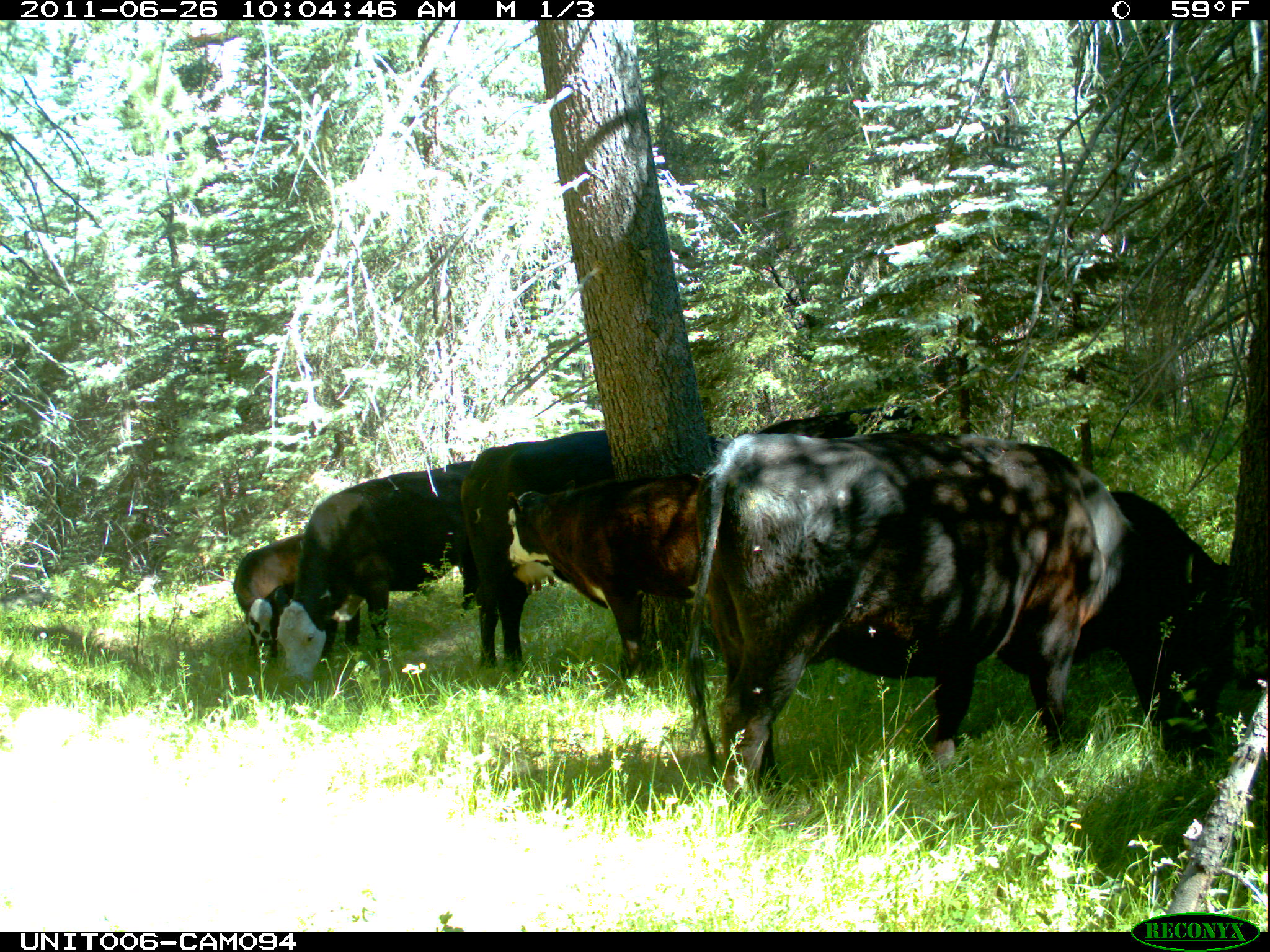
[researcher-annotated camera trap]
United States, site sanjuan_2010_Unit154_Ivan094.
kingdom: Animalia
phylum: Chordata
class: Mammalia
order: Artiodactyla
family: Bovidae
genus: Bos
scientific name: Bos taurus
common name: domestic cow